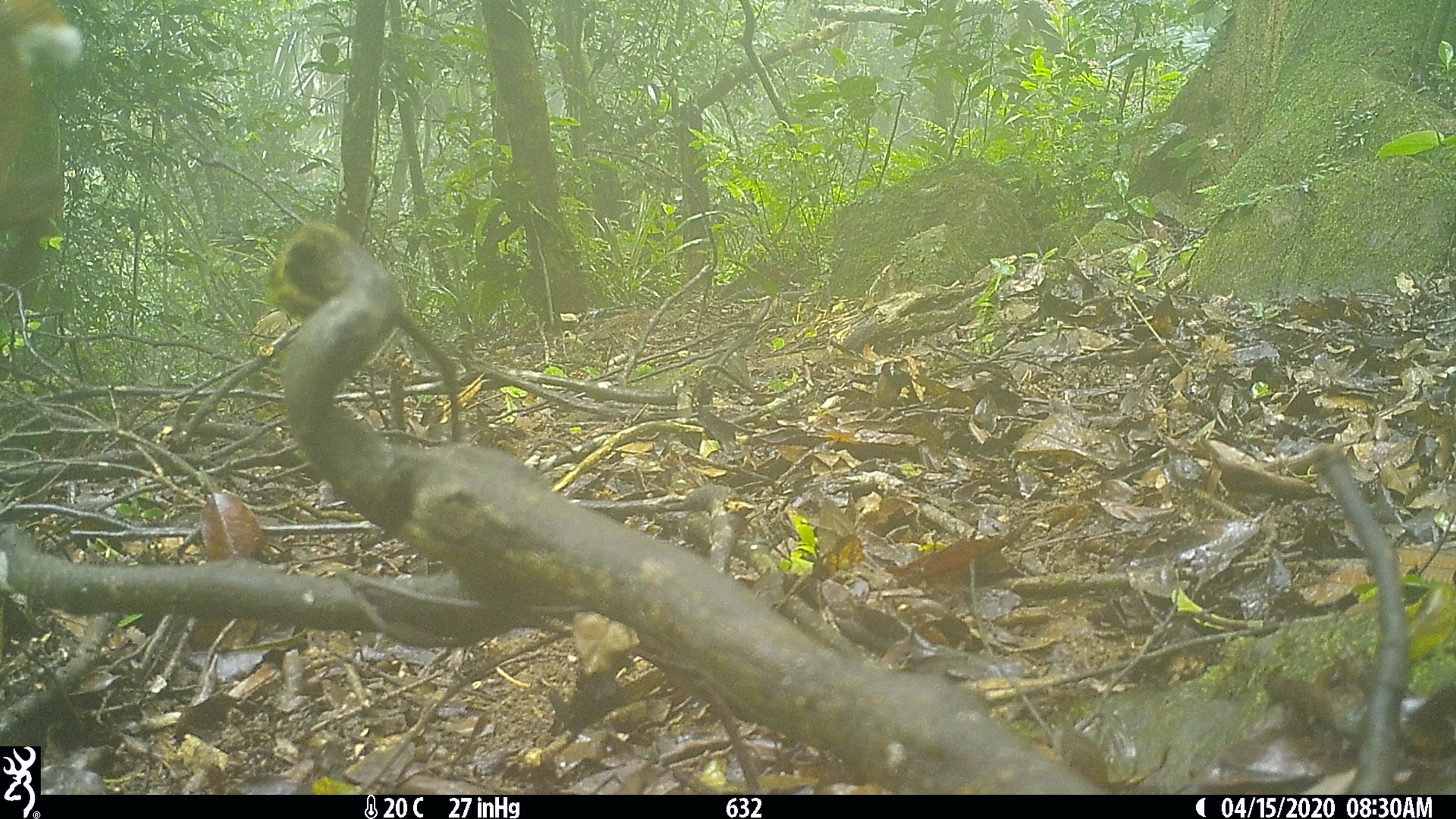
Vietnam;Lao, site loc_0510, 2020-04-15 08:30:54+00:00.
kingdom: Animalia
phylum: Chordata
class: Mammalia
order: Artiodactyla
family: Cervidae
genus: Muntiacus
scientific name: Muntiacus vuquangensis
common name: large-antlered muntjac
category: large antlered muntjac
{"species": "large antlered muntjac (large-antlered muntjac) (Muntiacus vuquangensis)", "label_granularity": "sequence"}